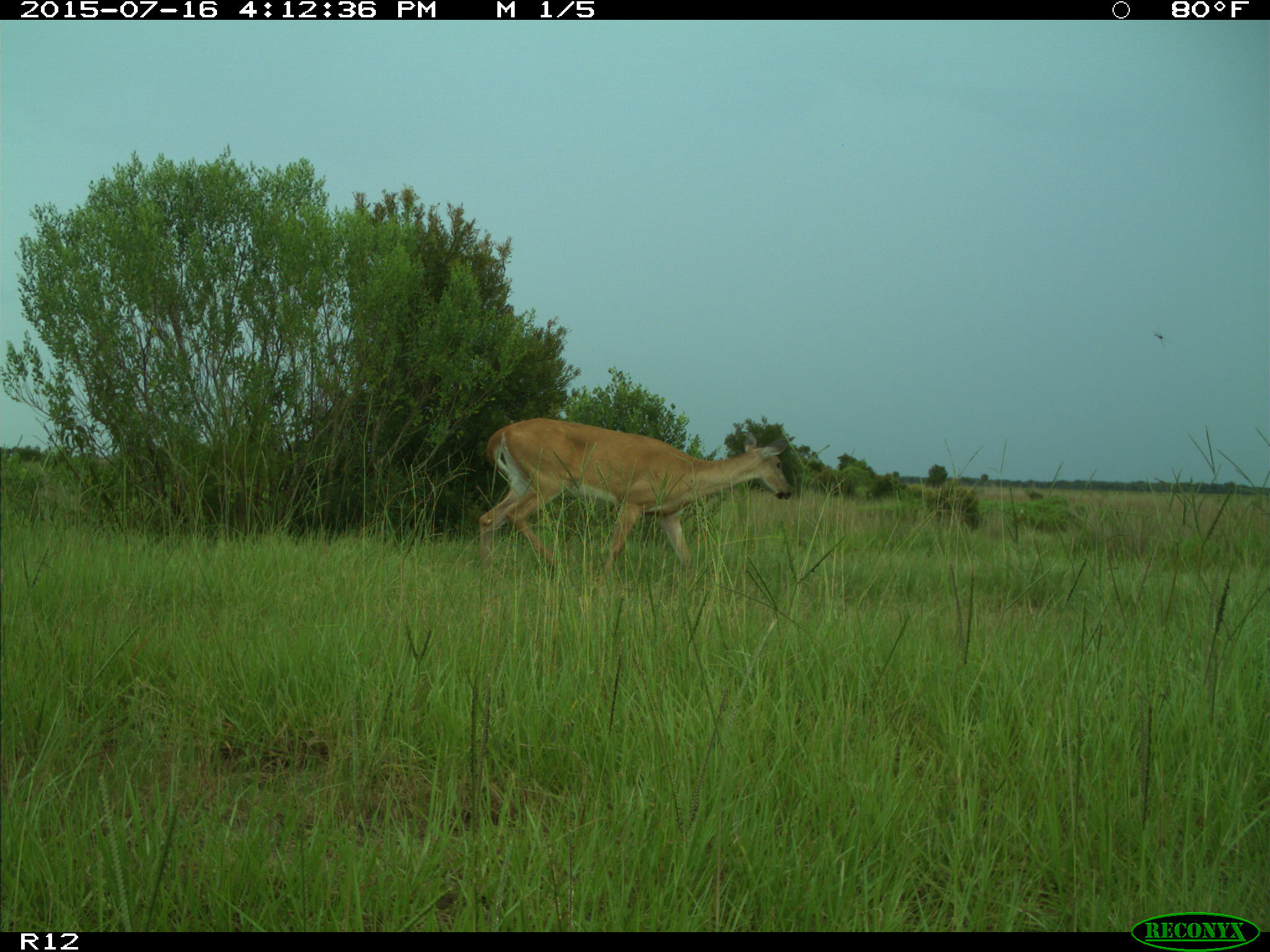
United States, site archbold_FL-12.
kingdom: Animalia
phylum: Chordata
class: Mammalia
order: Artiodactyla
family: Cervidae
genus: Odocoileus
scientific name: Odocoileus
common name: deer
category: unidentified deer